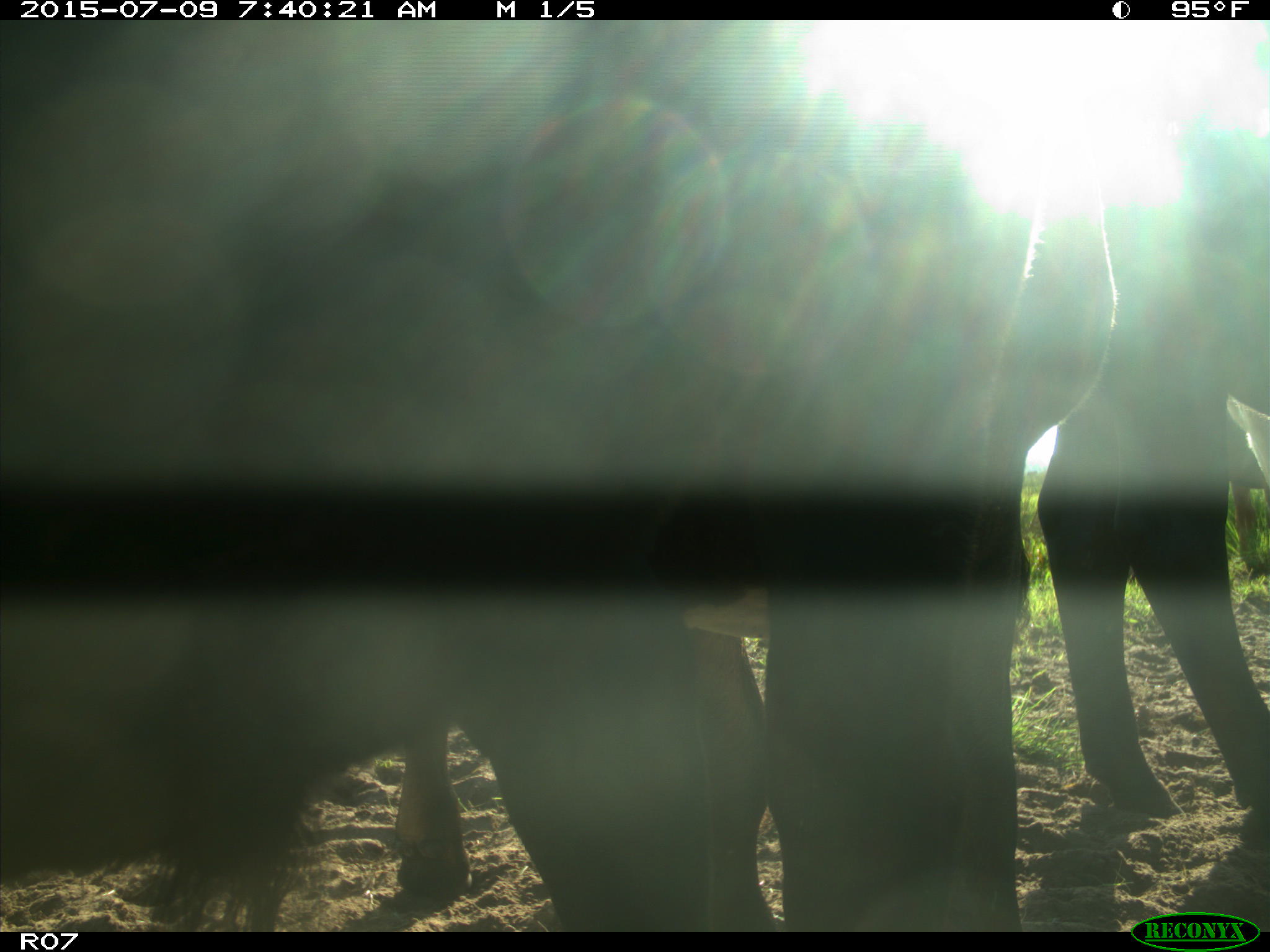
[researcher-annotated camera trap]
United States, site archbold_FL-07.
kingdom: Animalia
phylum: Chordata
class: Mammalia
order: Artiodactyla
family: Bovidae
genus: Bos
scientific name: Bos taurus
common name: domestic cow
Bos taurus (domestic cow).